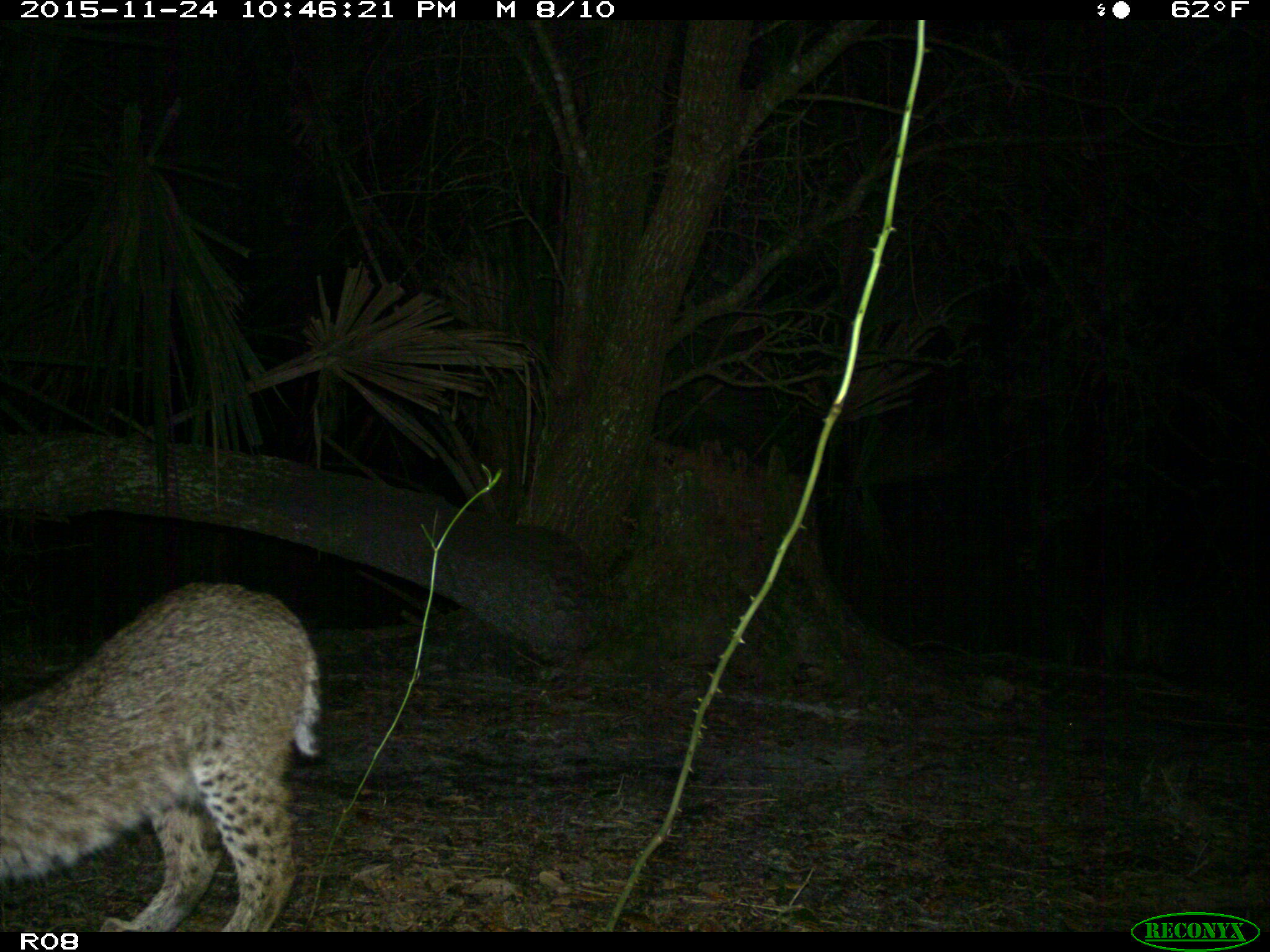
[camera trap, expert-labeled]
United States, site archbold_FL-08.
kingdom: Animalia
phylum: Chordata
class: Mammalia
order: Carnivora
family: Felidae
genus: Lynx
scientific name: Lynx rufus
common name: bobcat